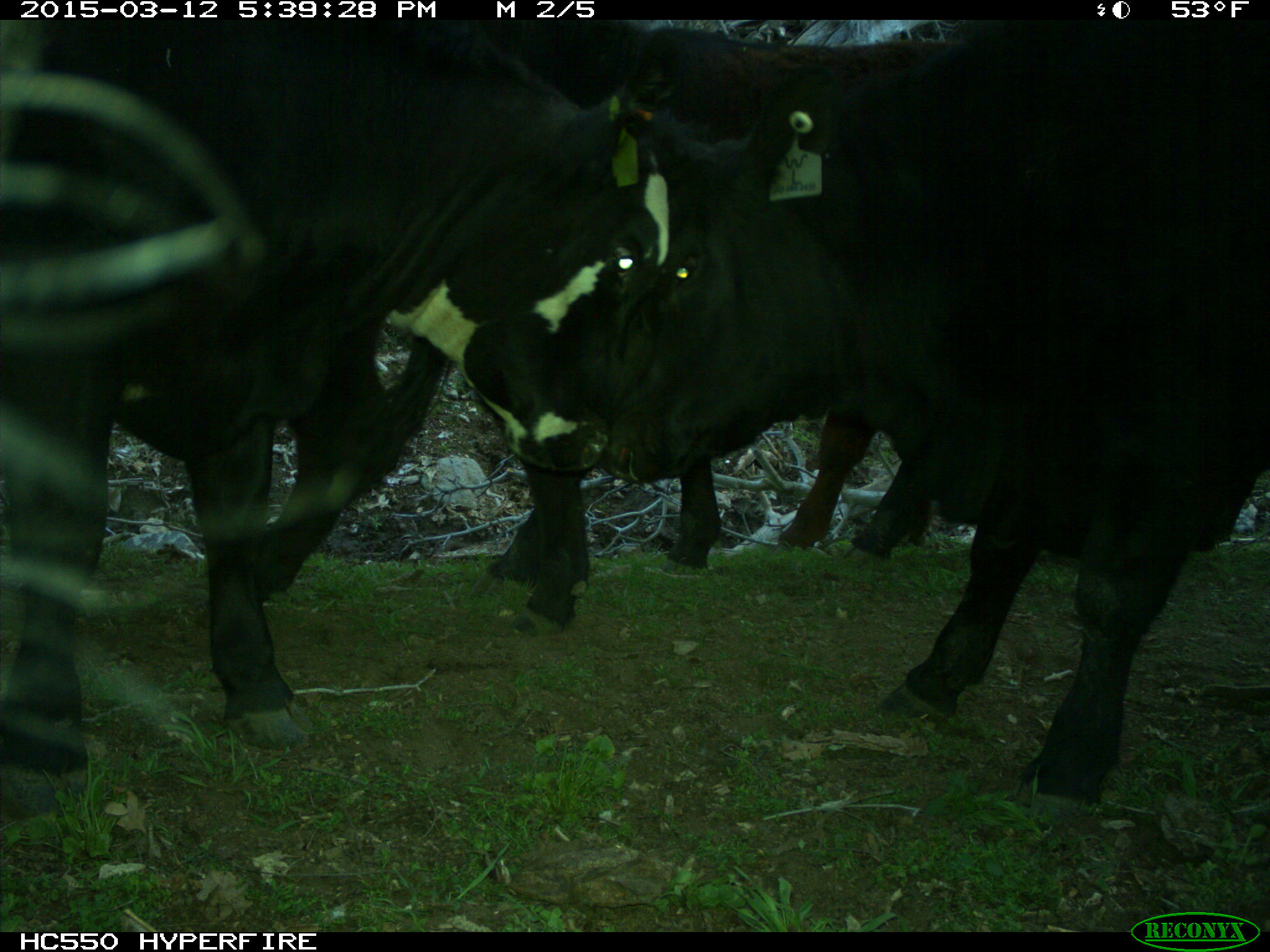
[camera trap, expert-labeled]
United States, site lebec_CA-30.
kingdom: Animalia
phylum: Chordata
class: Mammalia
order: Artiodactyla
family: Bovidae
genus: Bos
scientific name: Bos taurus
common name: domestic cow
Bos taurus (domestic cow).